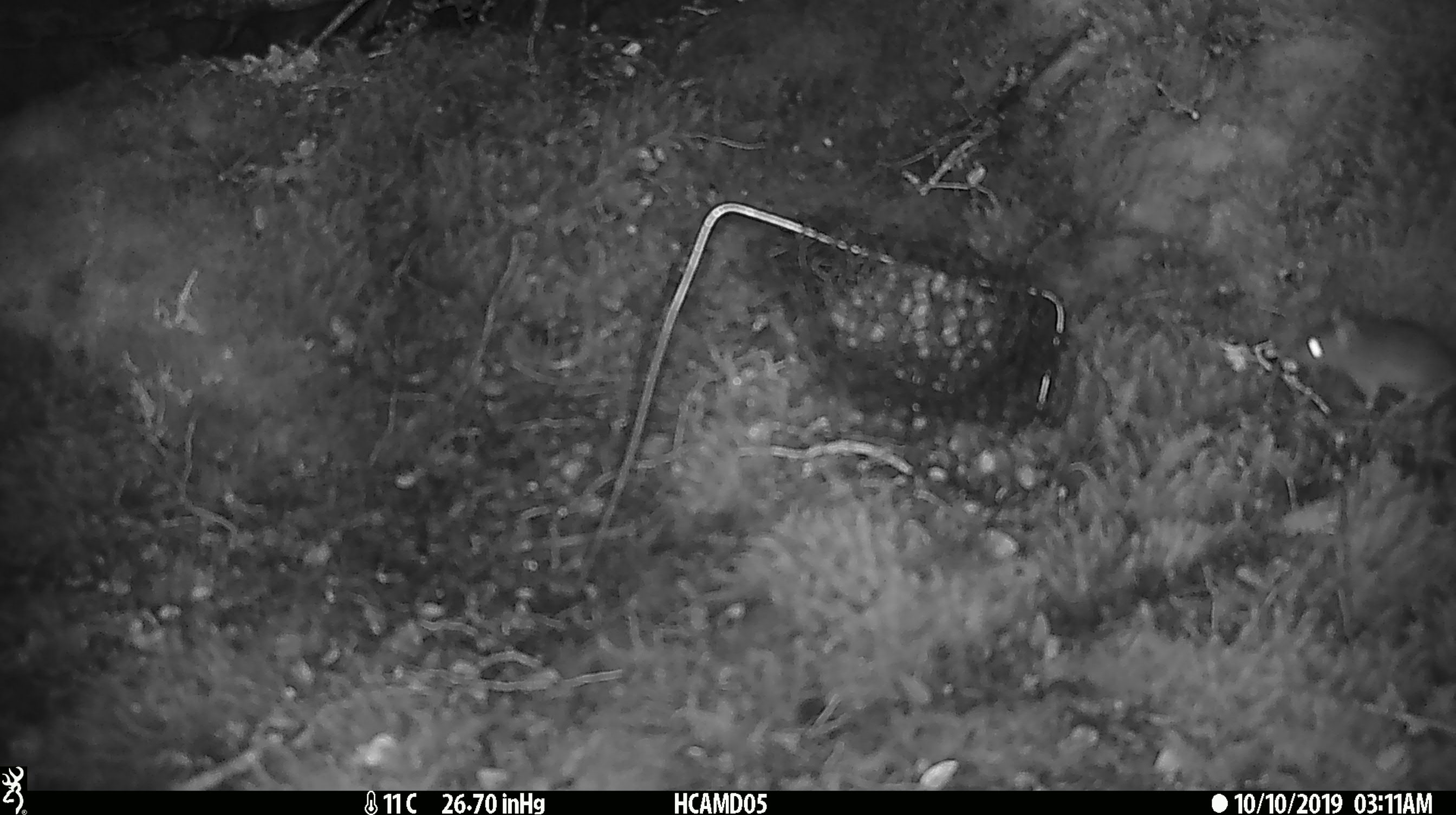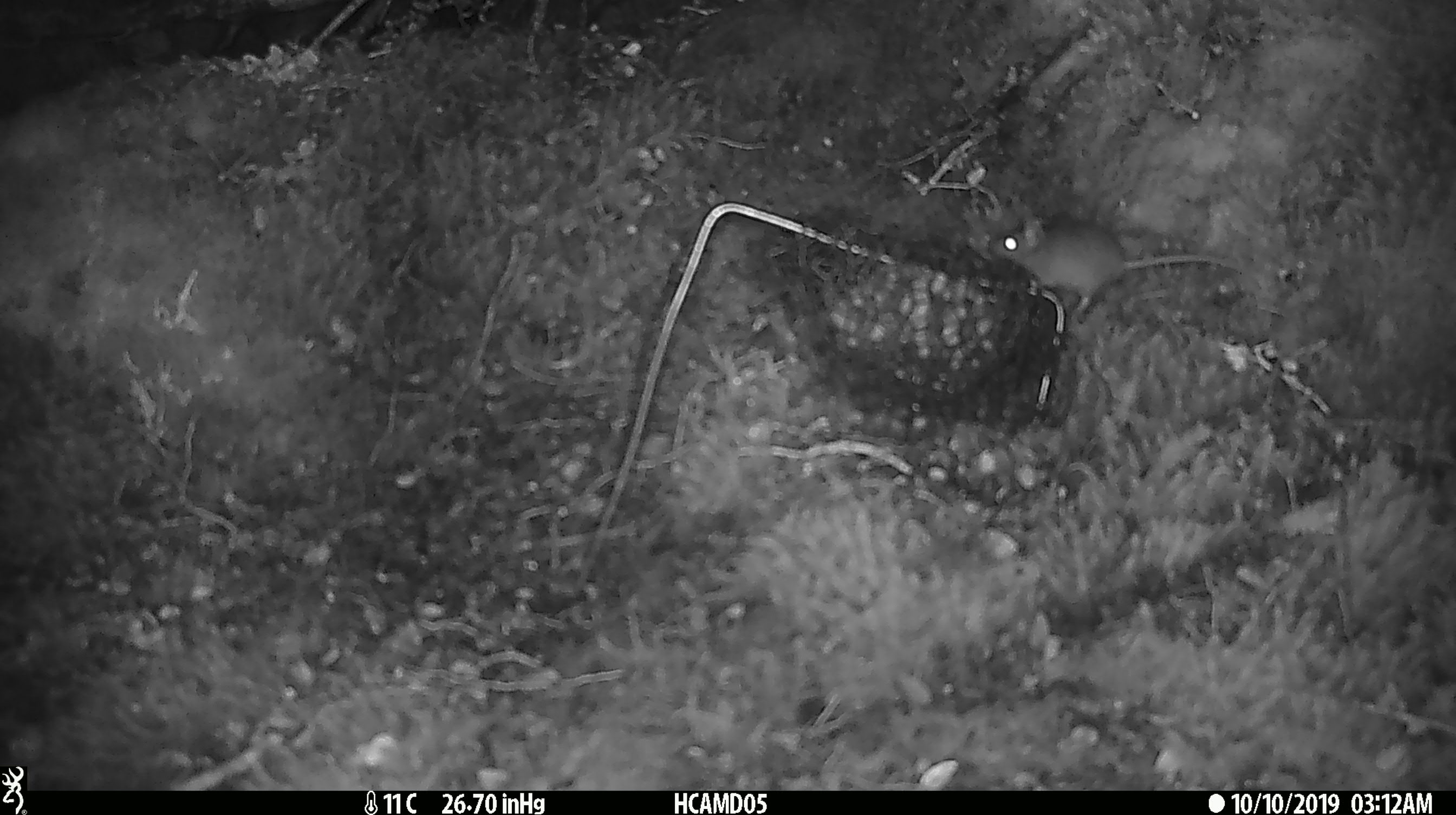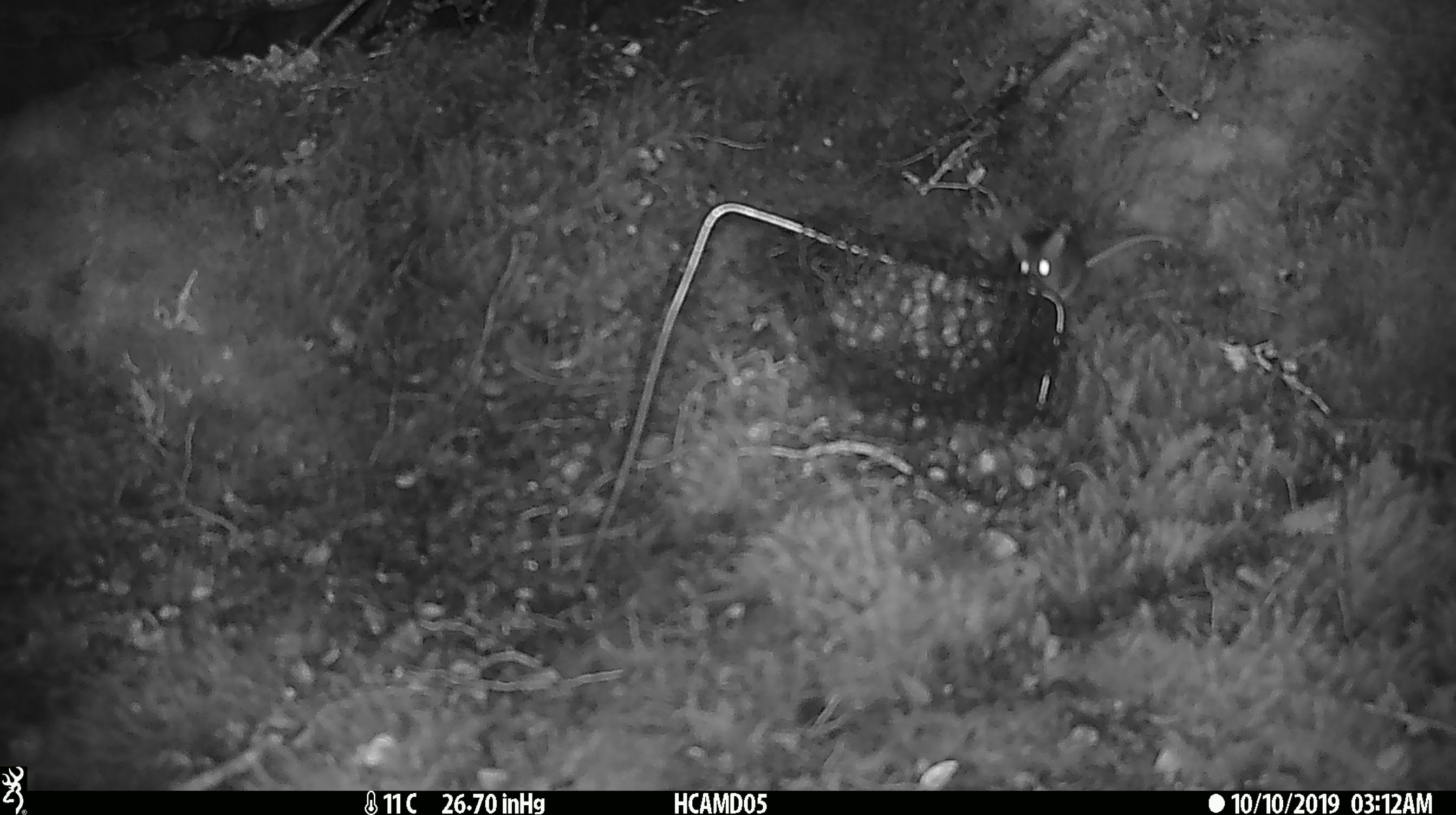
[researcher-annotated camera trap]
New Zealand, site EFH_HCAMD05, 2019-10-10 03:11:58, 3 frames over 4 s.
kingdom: Animalia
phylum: Chordata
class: Mammalia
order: Rodentia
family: Muridae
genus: Mus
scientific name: Mus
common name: mouse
Mouse (Mus).